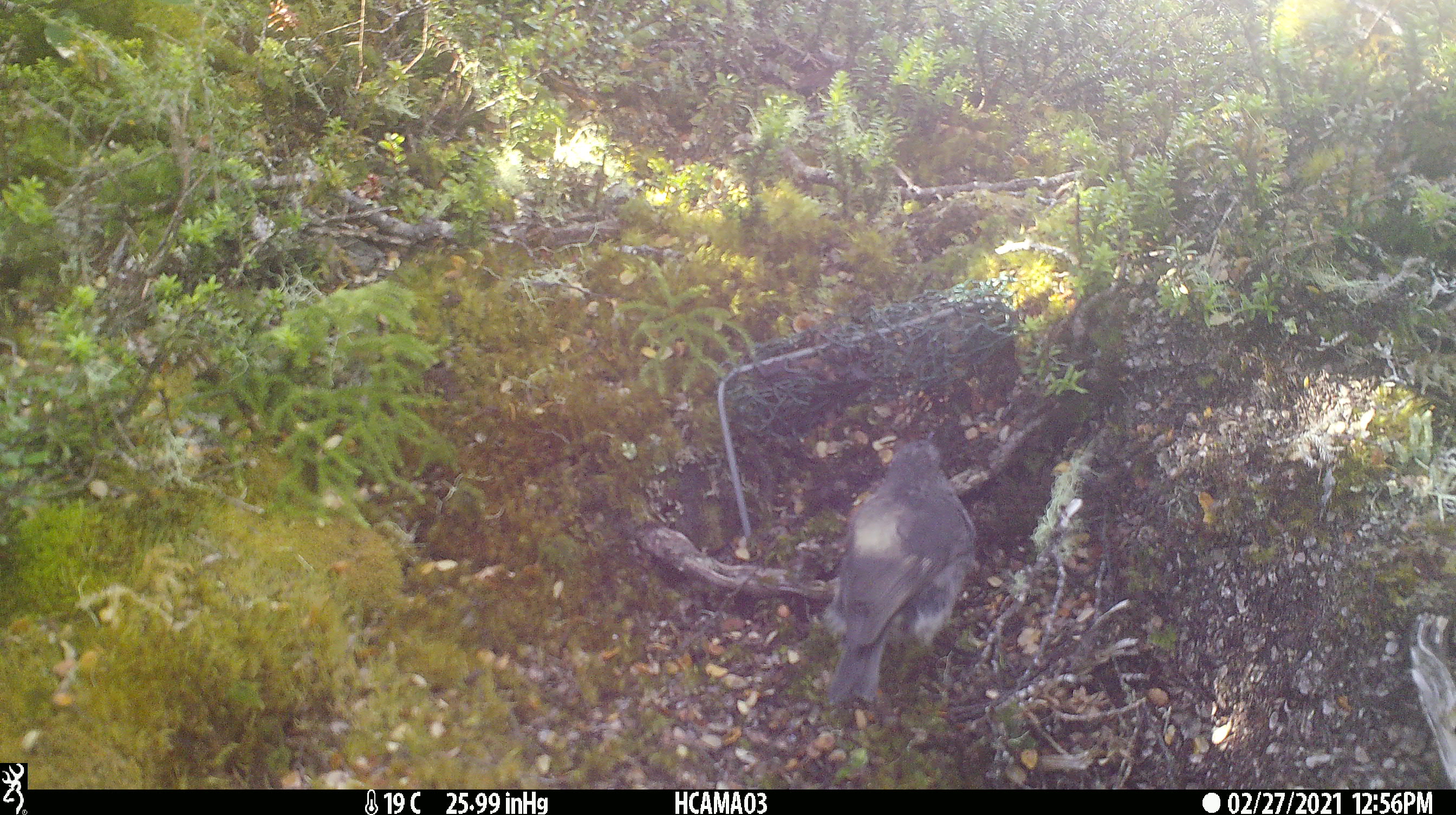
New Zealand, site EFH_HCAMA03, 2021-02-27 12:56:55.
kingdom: Animalia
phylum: Chordata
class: Aves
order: Passeriformes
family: Petroicidae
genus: Petroica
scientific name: Petroica australis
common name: new zealand robin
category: robin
Robin (new zealand robin) (Petroica australis).